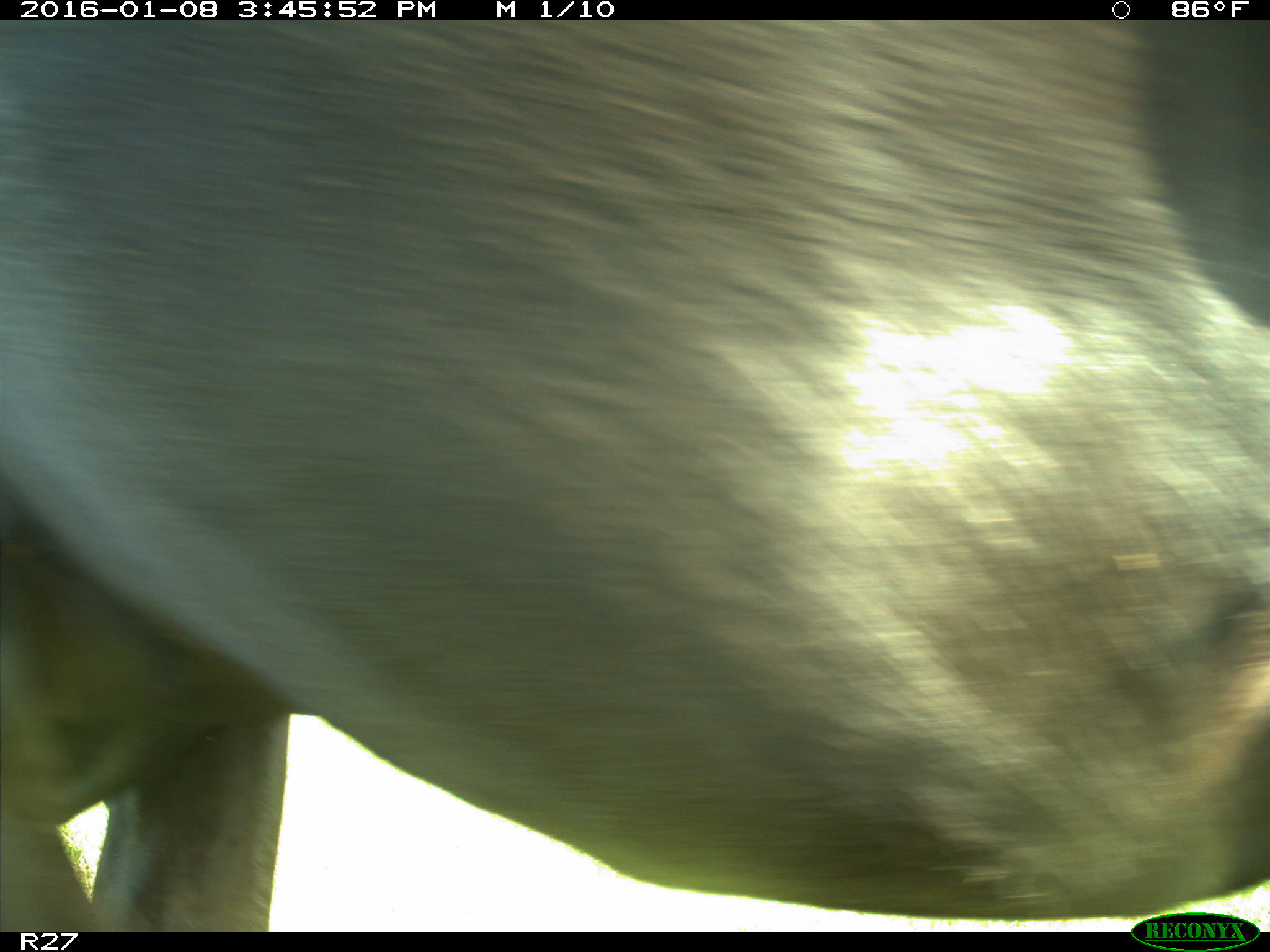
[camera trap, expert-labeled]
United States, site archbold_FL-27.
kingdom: Animalia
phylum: Chordata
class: Mammalia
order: Artiodactyla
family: Bovidae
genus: Bos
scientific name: Bos taurus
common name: domestic cow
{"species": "Bos taurus (domestic cow)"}